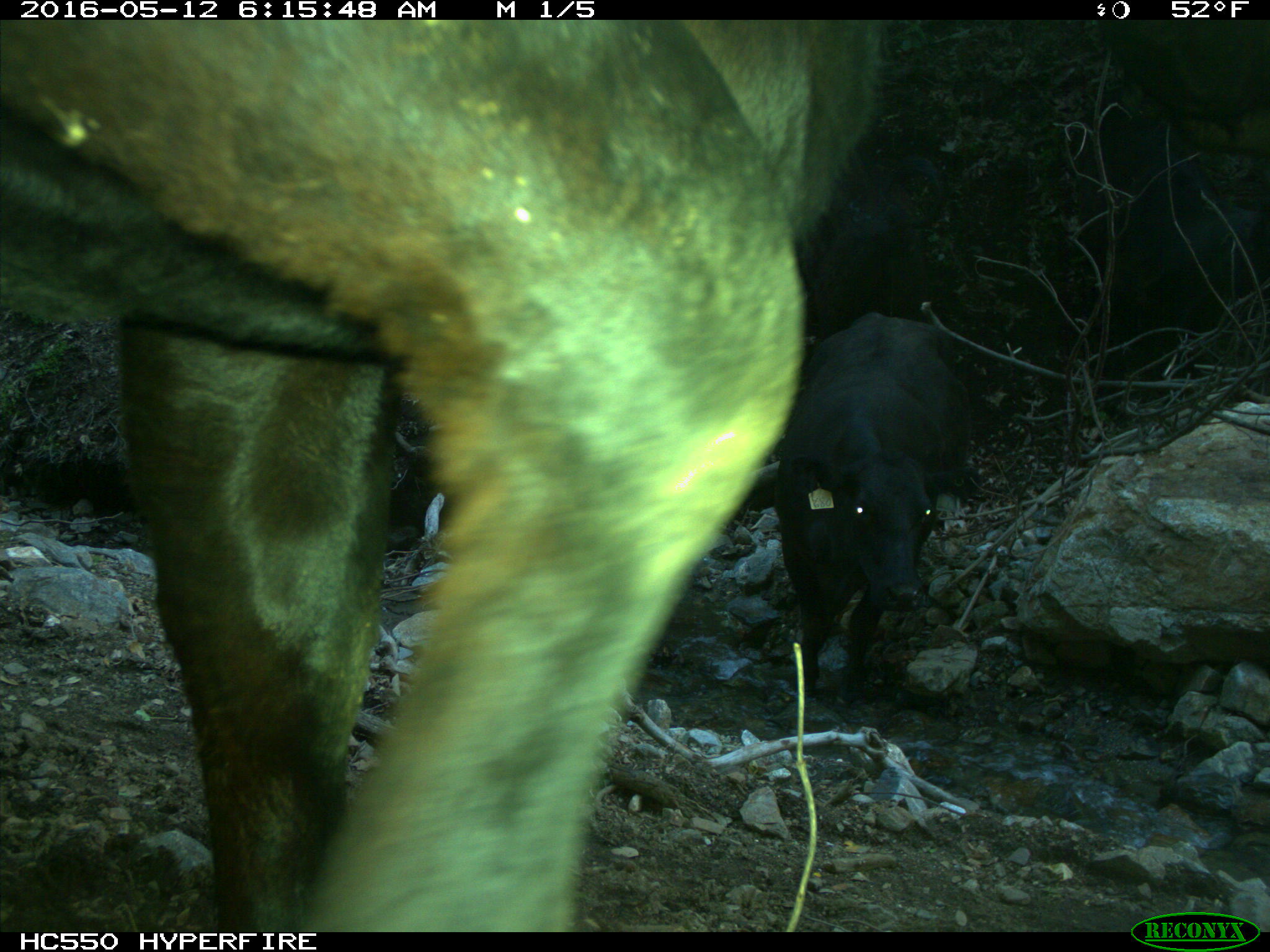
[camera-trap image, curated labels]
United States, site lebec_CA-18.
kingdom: Animalia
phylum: Chordata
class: Mammalia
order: Artiodactyla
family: Bovidae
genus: Bos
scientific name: Bos taurus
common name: domestic cow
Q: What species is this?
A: Bos taurus (domestic cow).